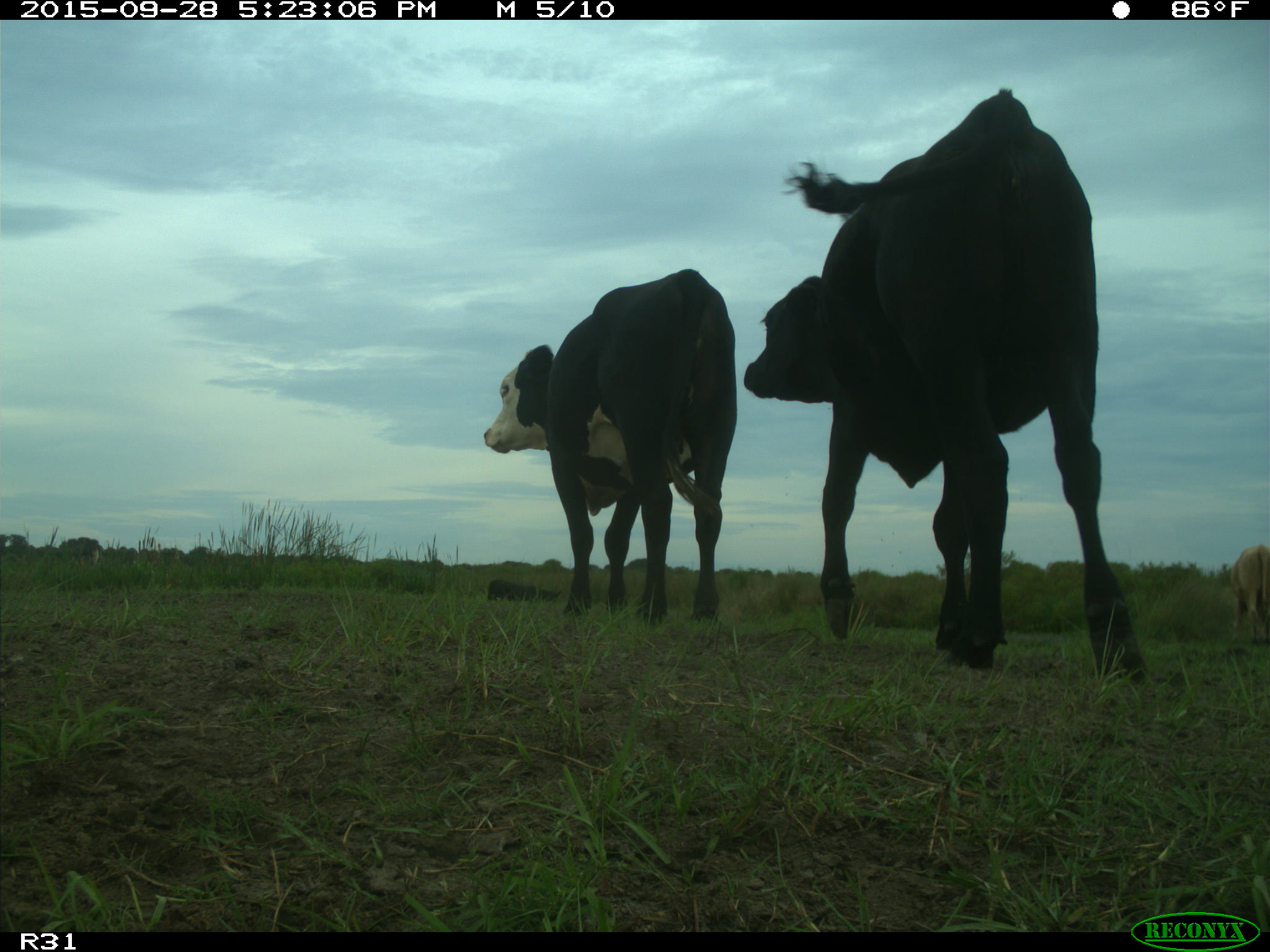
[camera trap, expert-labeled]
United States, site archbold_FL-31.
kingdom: Animalia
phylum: Chordata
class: Mammalia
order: Artiodactyla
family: Bovidae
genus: Bos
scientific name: Bos taurus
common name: domestic cow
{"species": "Bos taurus (domestic cow)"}